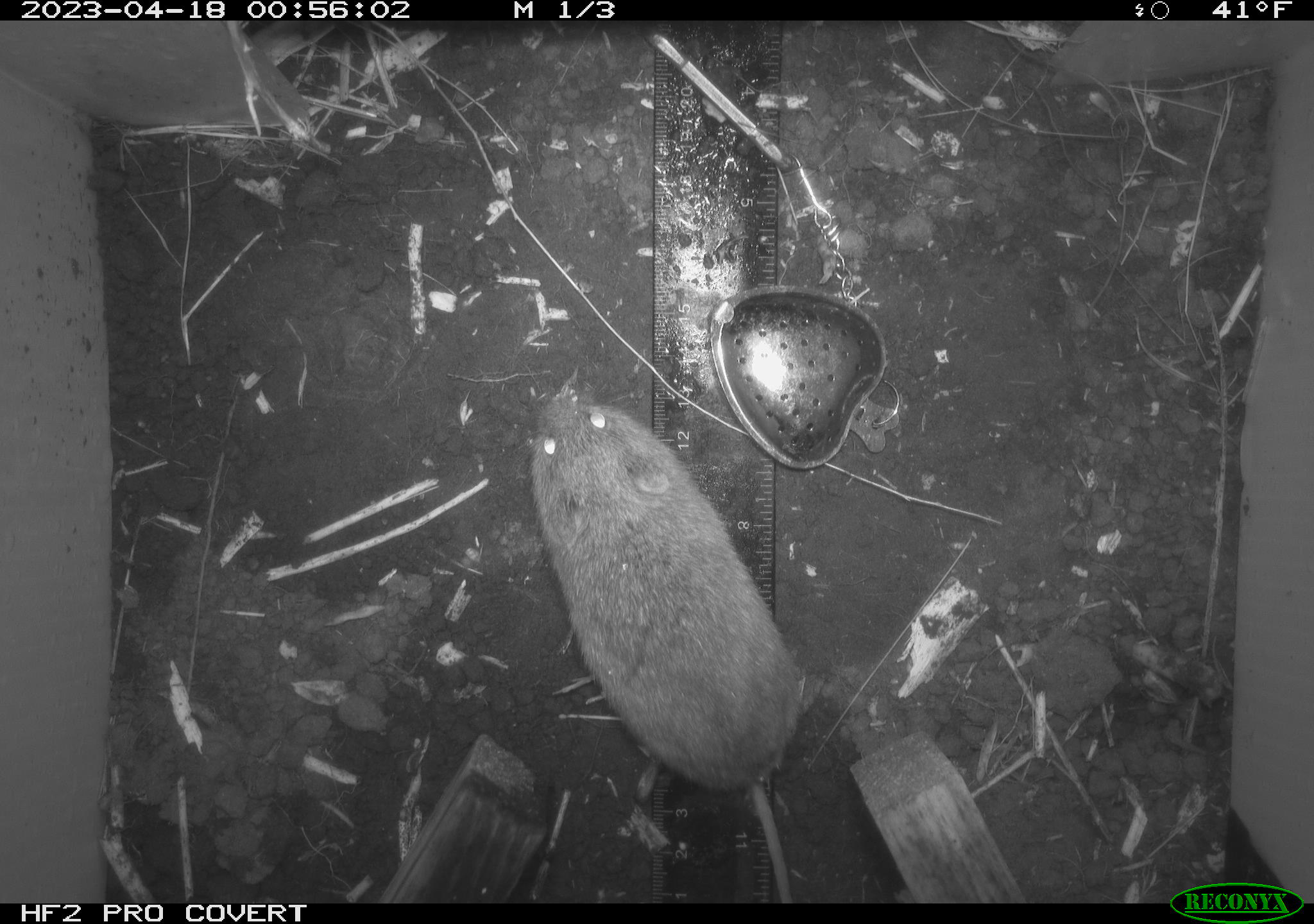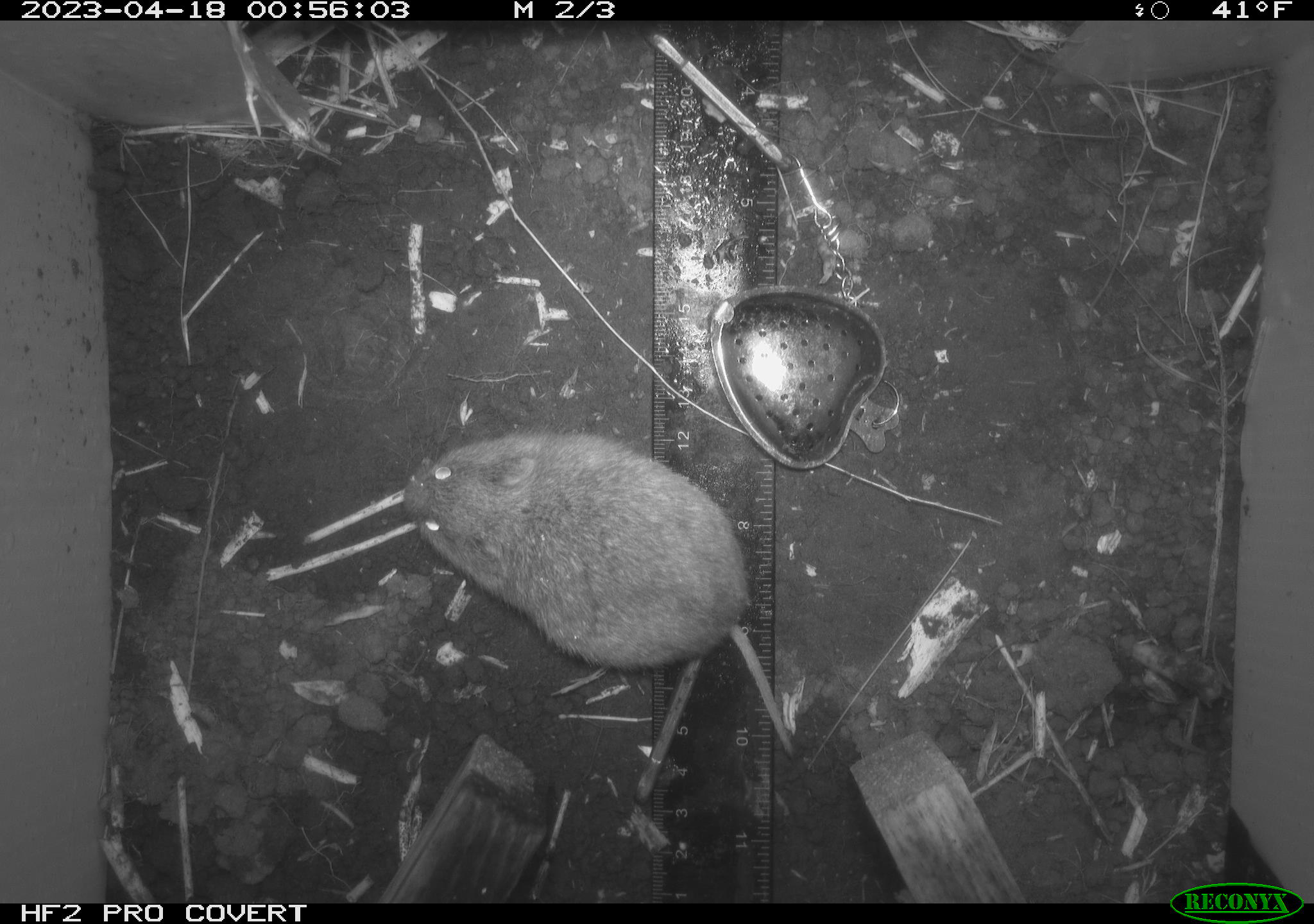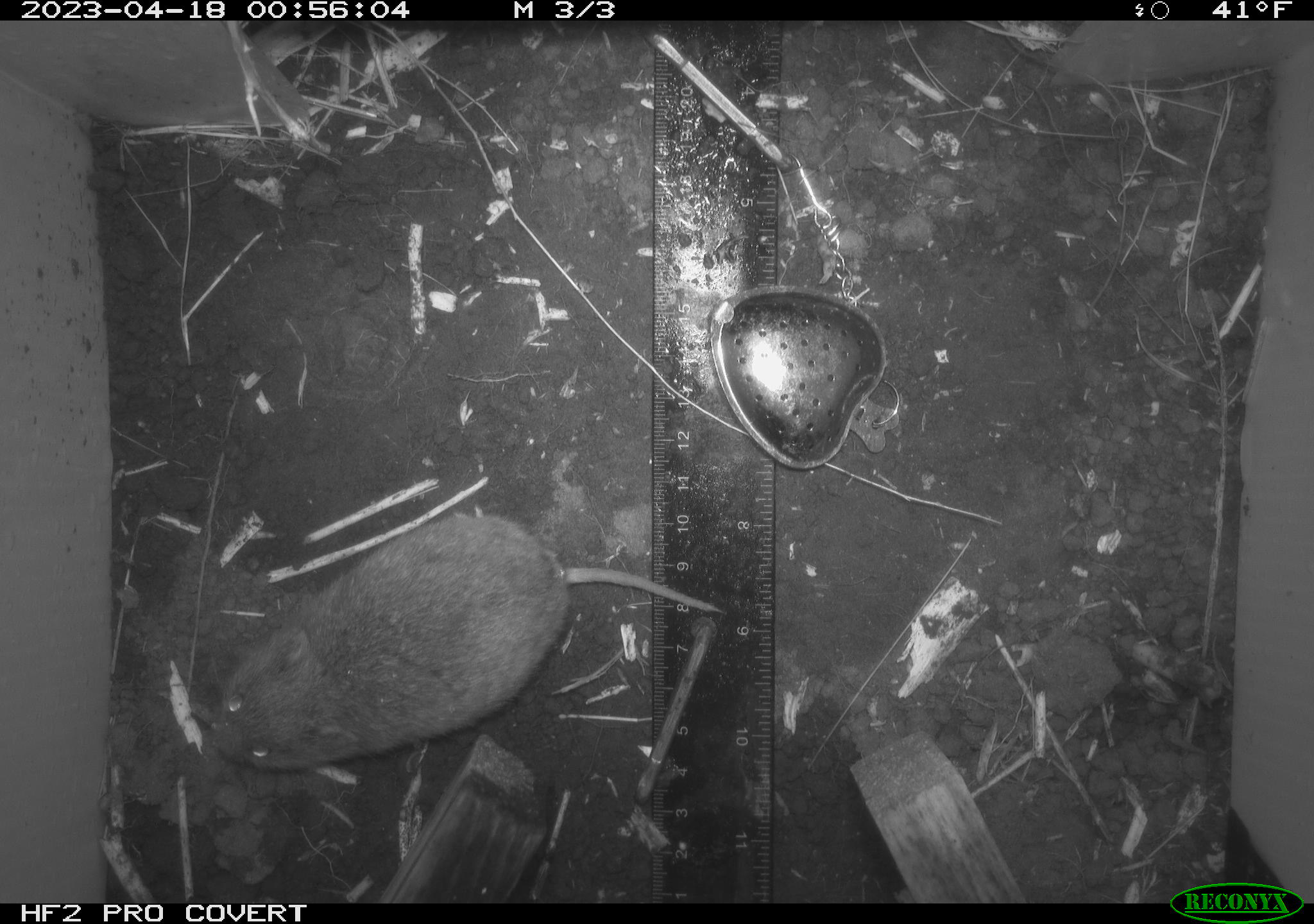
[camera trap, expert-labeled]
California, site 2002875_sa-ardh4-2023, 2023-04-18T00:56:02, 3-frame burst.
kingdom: Animalia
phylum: Chordata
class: Mammalia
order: Rodentia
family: Cricetidae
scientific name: Arvicolinae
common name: voles, lemmings, and muskrats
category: arvicolinae subfamily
Arvicolinae subfamily (voles, lemmings, and muskrats) (Arvicolinae).